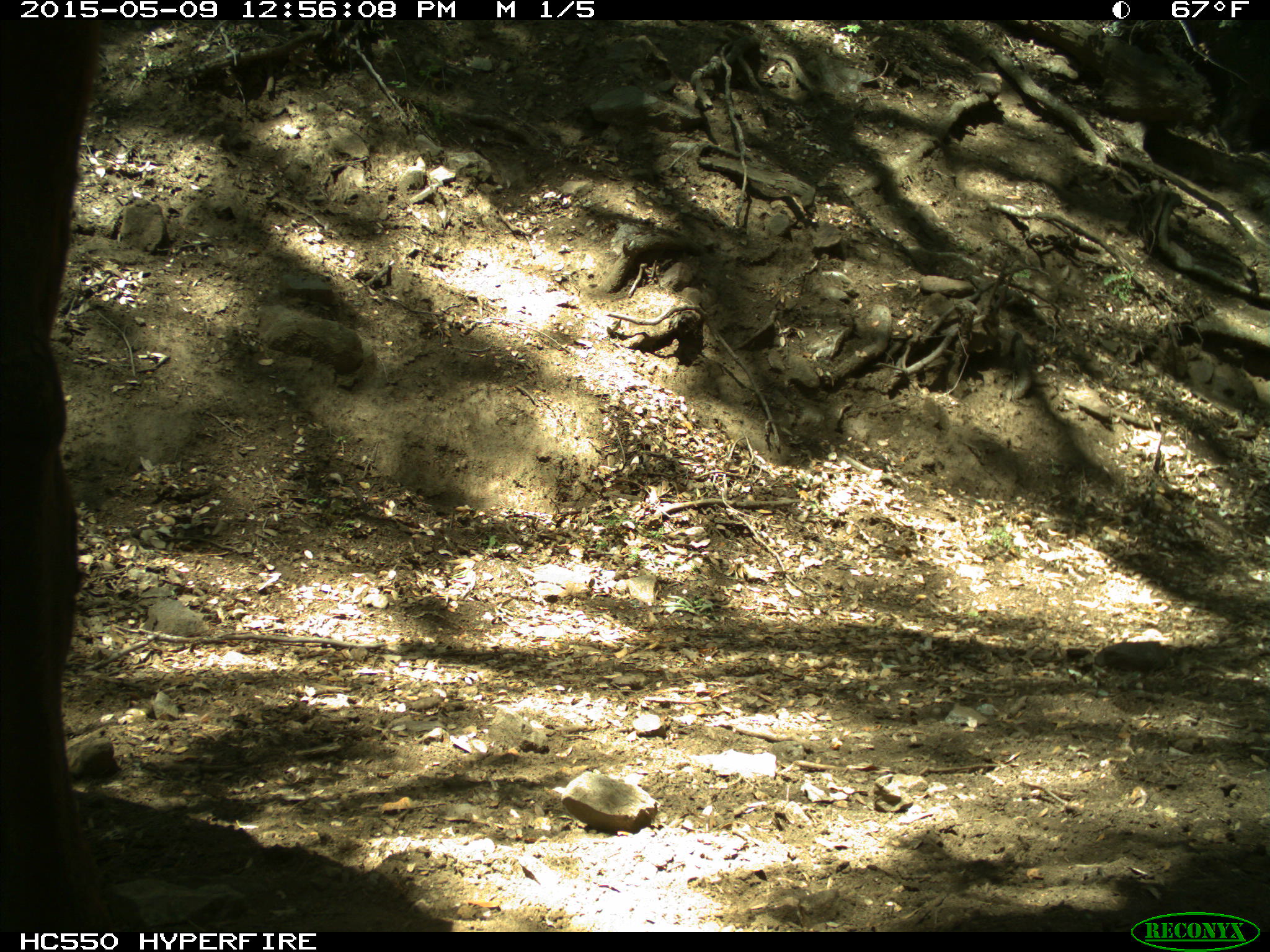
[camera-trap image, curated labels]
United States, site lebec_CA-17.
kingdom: Animalia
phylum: Chordata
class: Mammalia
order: Artiodactyla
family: Bovidae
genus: Bos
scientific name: Bos taurus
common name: domestic cow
Bos taurus (domestic cow).